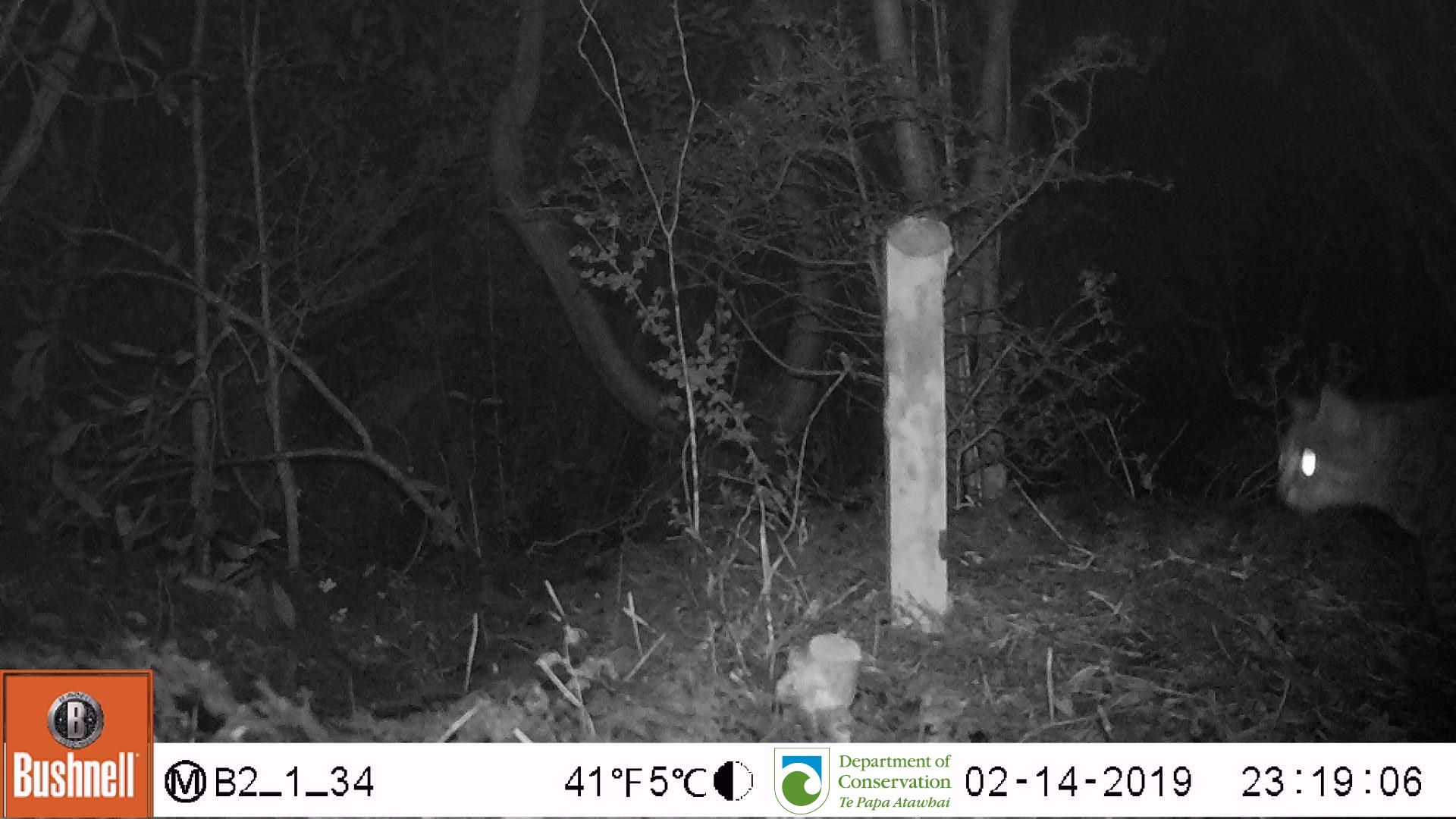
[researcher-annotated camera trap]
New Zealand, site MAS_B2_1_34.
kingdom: Animalia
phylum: Chordata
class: Mammalia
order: Carnivora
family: Felidae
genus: Felis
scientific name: Felis catus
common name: domestic cat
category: cat